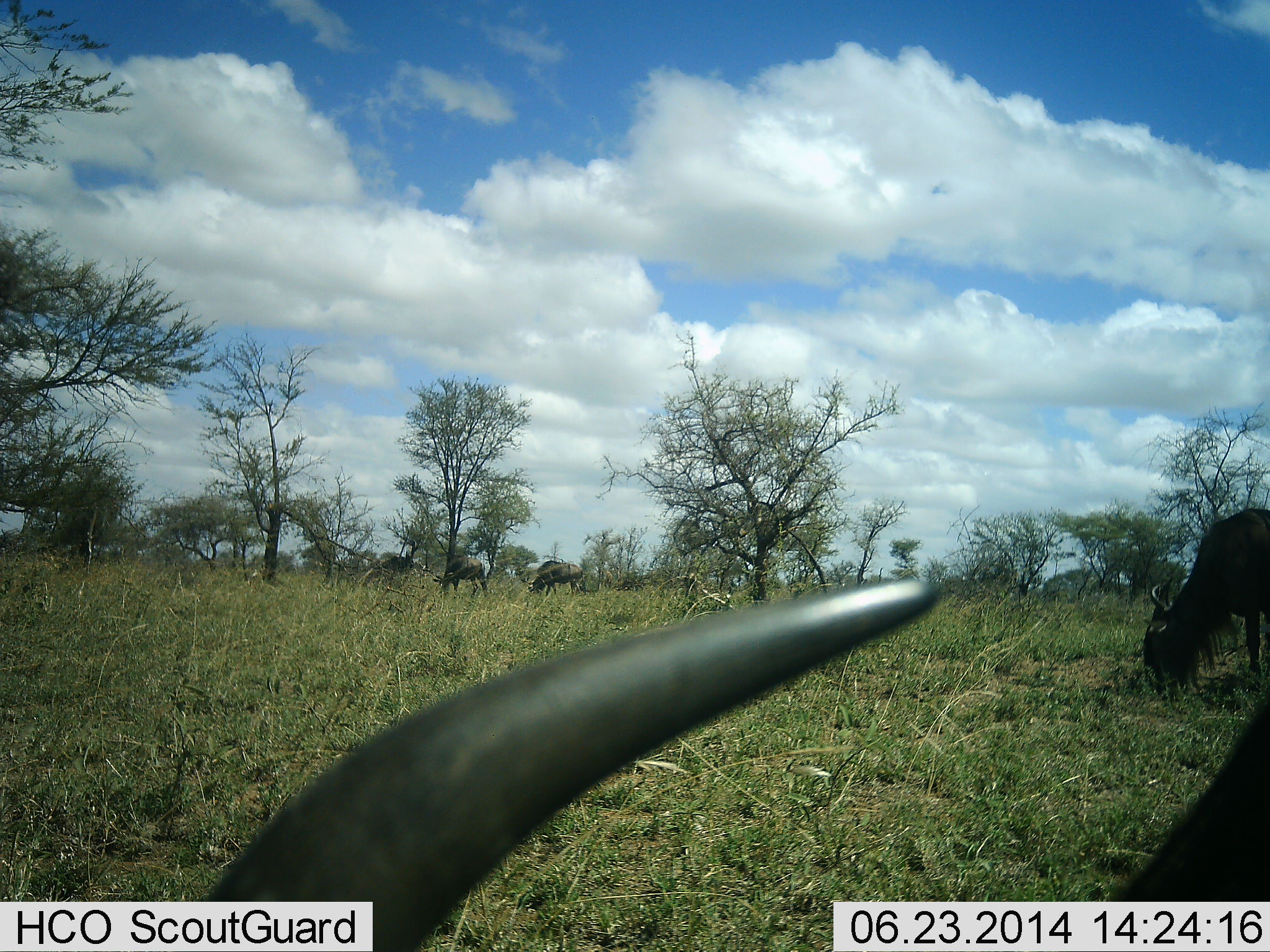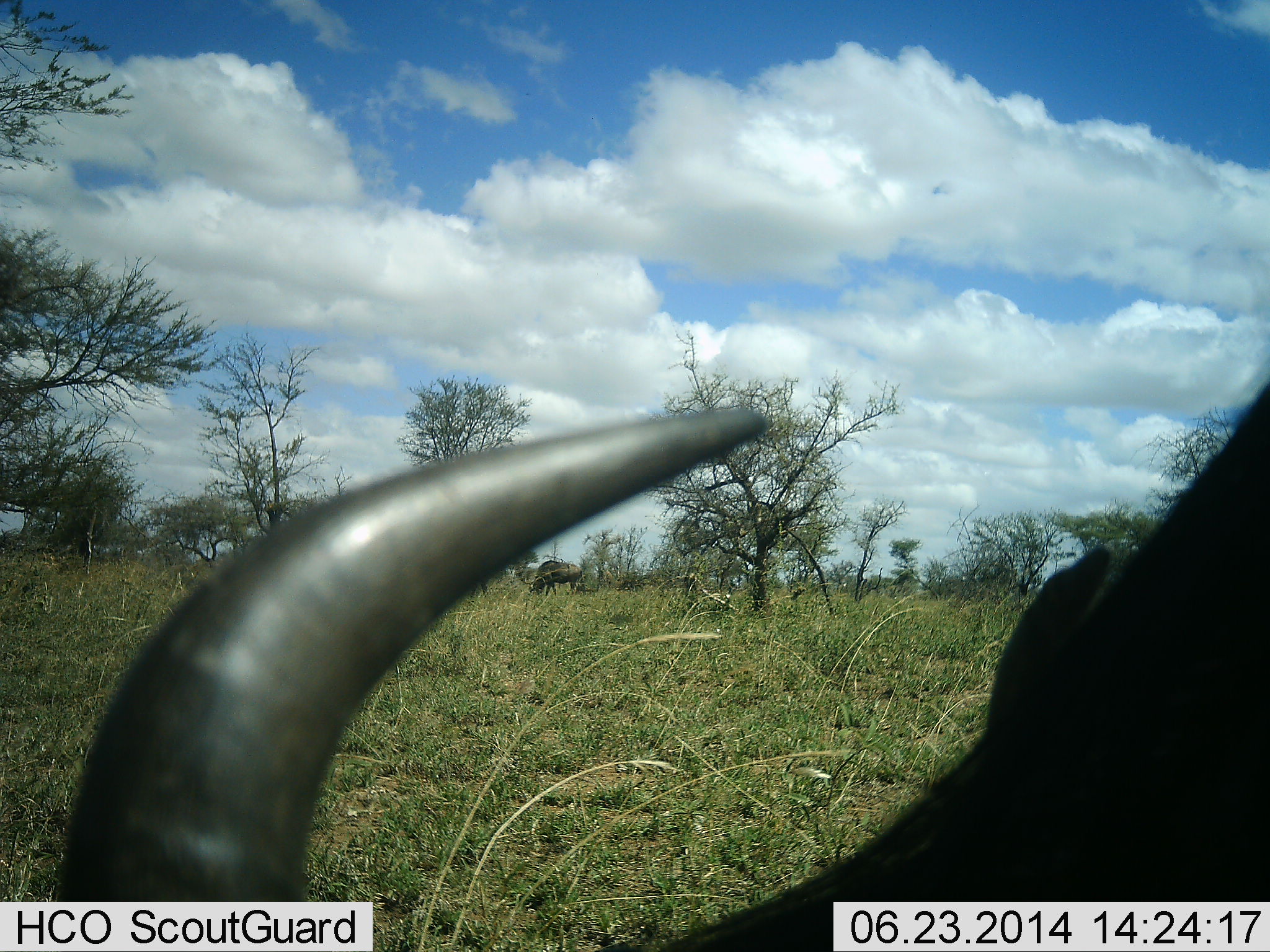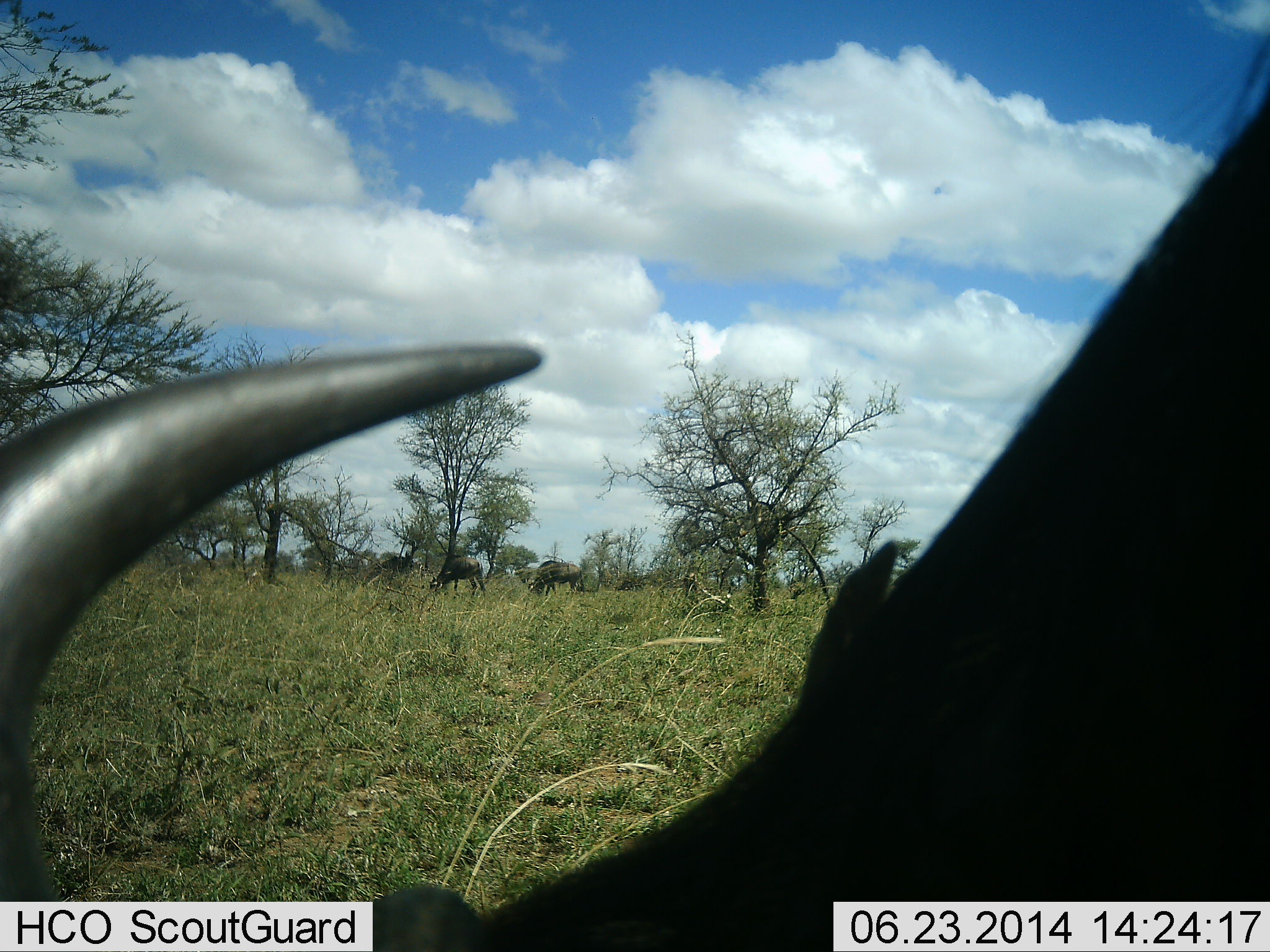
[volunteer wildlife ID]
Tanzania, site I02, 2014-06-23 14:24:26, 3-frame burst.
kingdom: Animalia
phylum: Chordata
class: Mammalia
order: Artiodactyla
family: Bovidae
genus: Connochaetes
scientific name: Connochaetes taurinus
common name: blue wildebeest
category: wildebeest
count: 5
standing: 50%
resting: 0%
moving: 20%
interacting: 0%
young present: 0%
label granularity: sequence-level